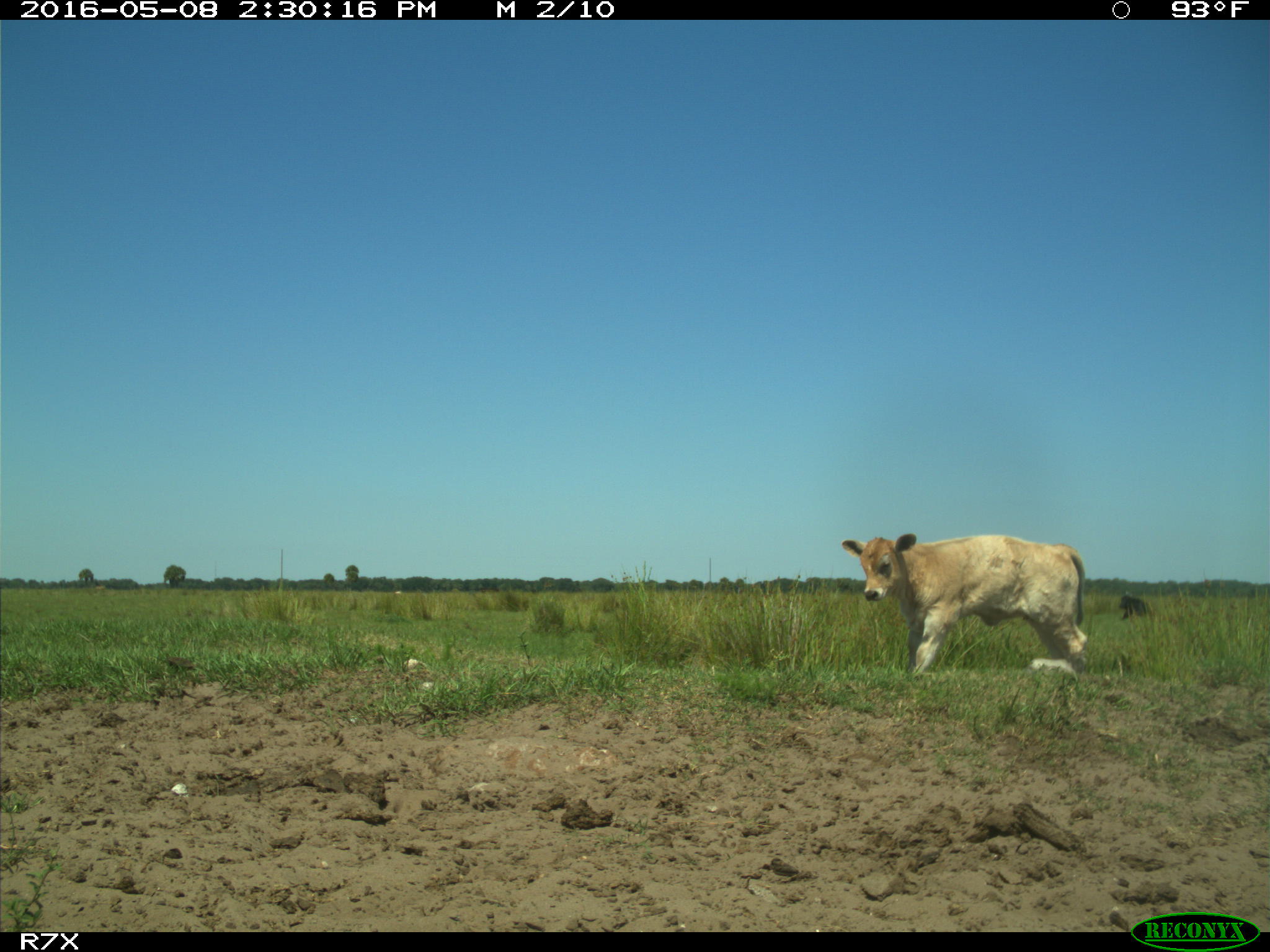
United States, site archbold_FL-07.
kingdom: Animalia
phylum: Chordata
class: Mammalia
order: Artiodactyla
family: Bovidae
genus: Bos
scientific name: Bos taurus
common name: domestic cow